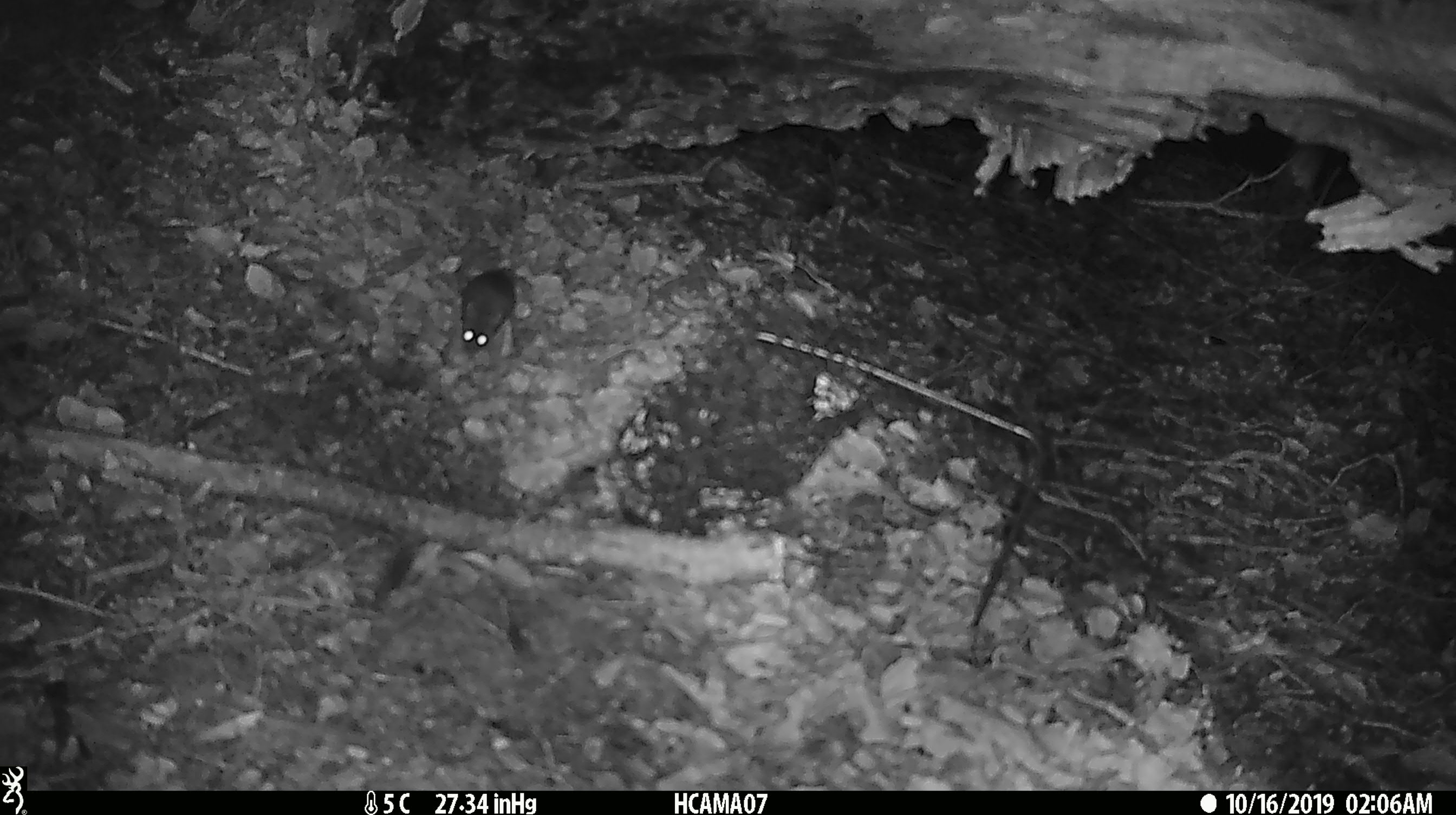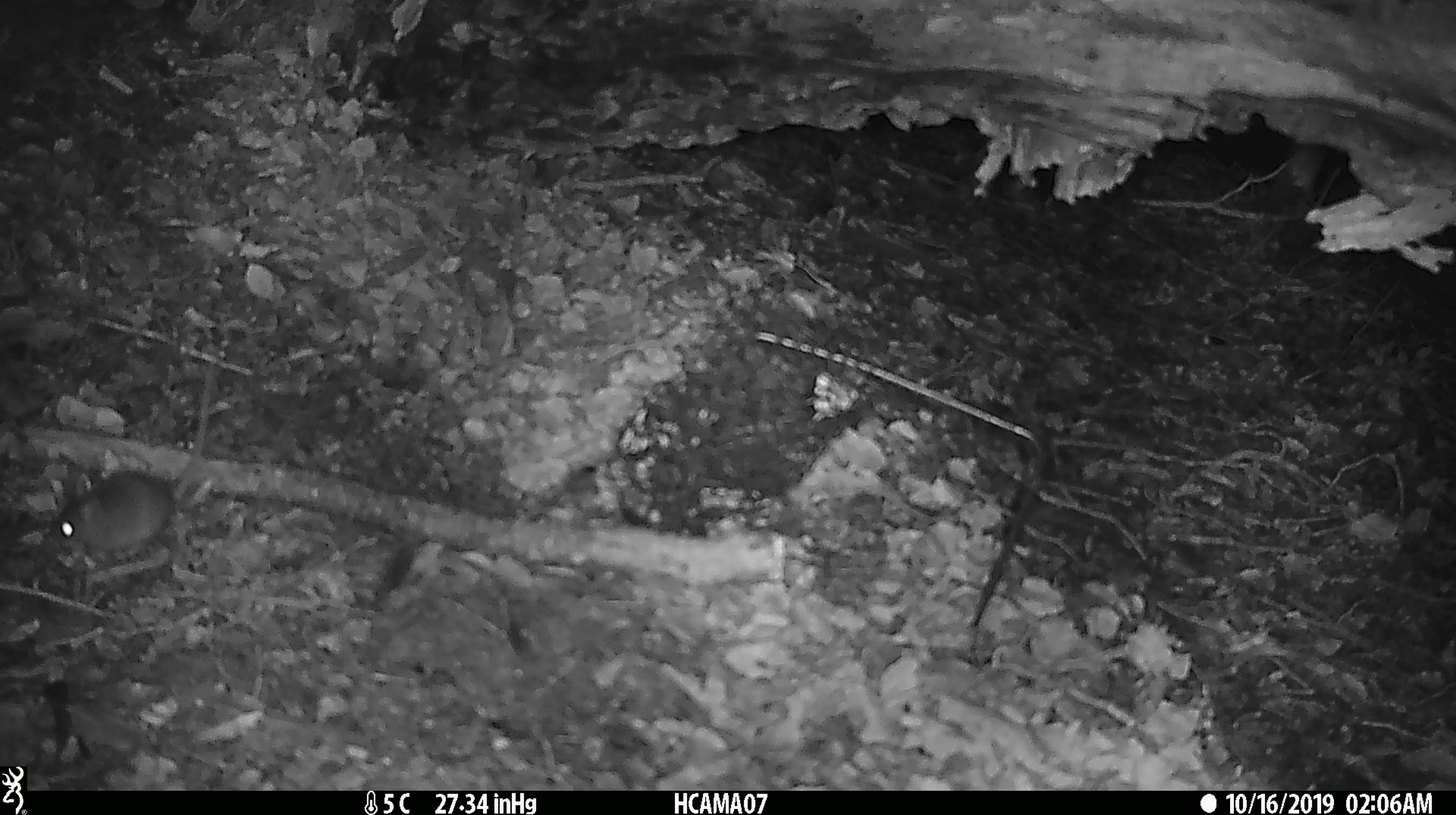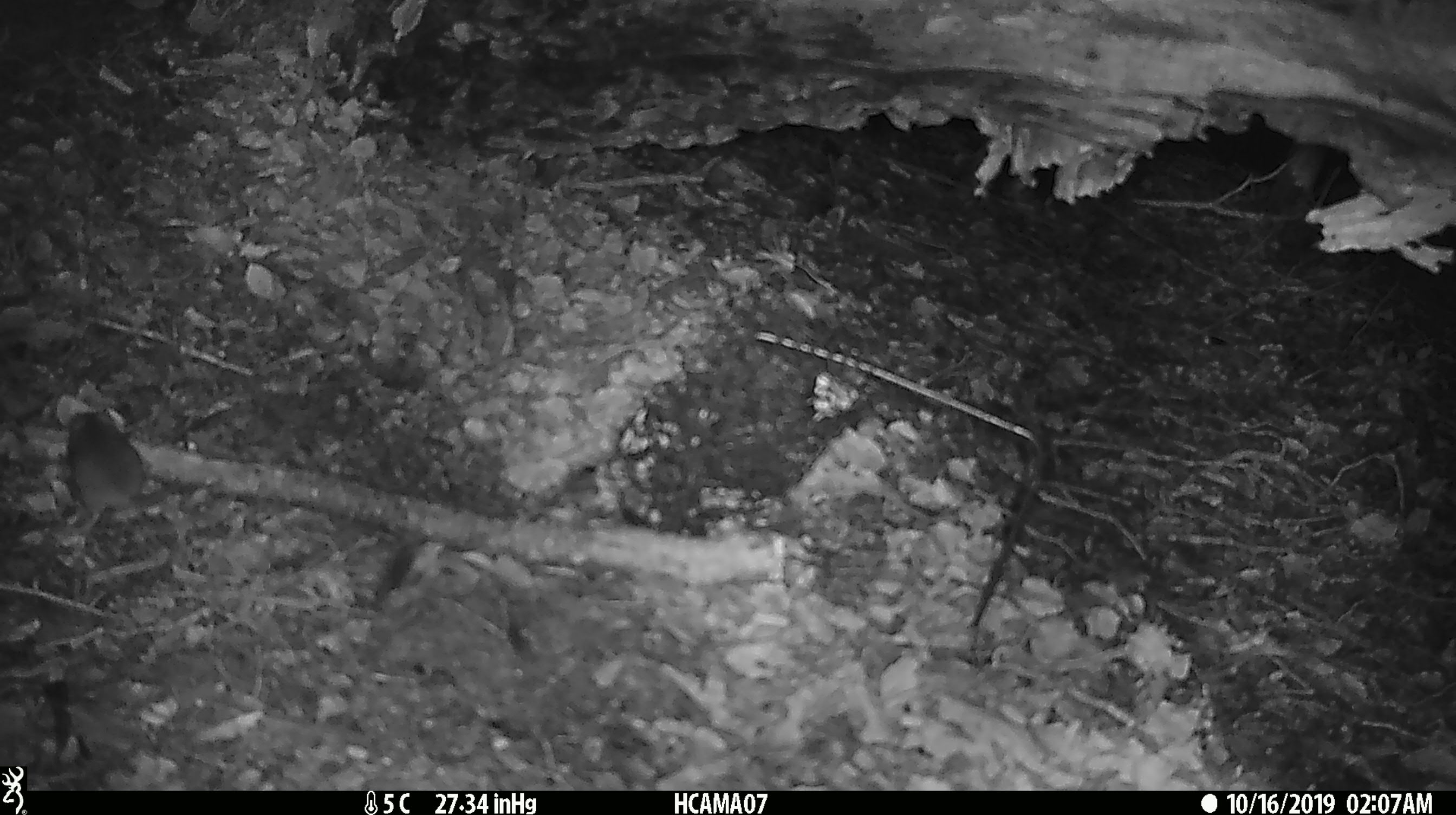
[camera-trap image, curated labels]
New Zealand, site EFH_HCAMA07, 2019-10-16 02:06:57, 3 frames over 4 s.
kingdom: Animalia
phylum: Chordata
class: Mammalia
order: Rodentia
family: Muridae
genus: Mus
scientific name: Mus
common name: mouse